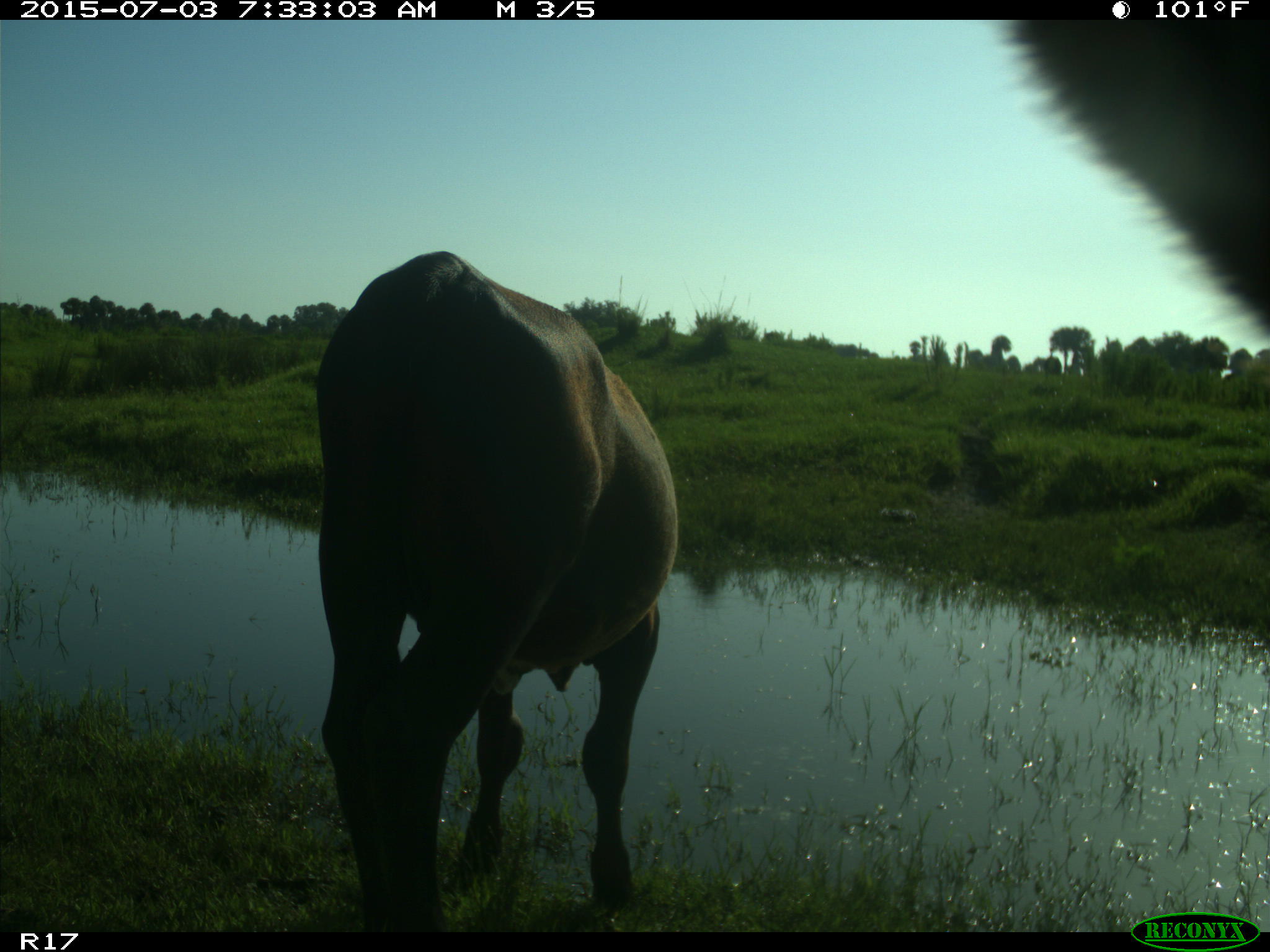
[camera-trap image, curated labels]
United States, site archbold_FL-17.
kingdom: Animalia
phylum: Chordata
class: Mammalia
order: Artiodactyla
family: Bovidae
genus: Bos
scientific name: Bos taurus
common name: domestic cow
Bos taurus (domestic cow).